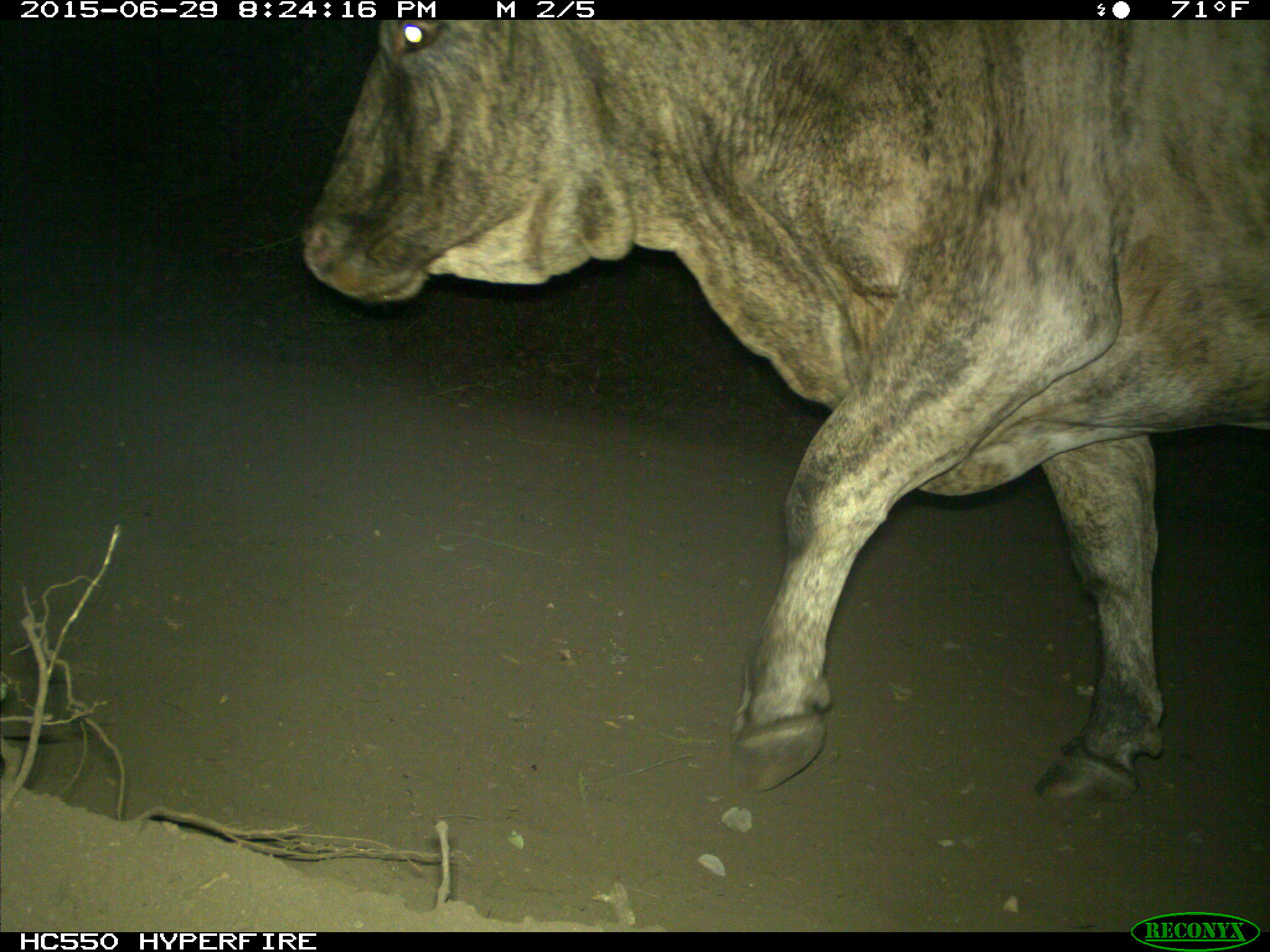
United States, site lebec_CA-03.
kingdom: Animalia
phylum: Chordata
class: Mammalia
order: Artiodactyla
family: Bovidae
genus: Bos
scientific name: Bos taurus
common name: domestic cow